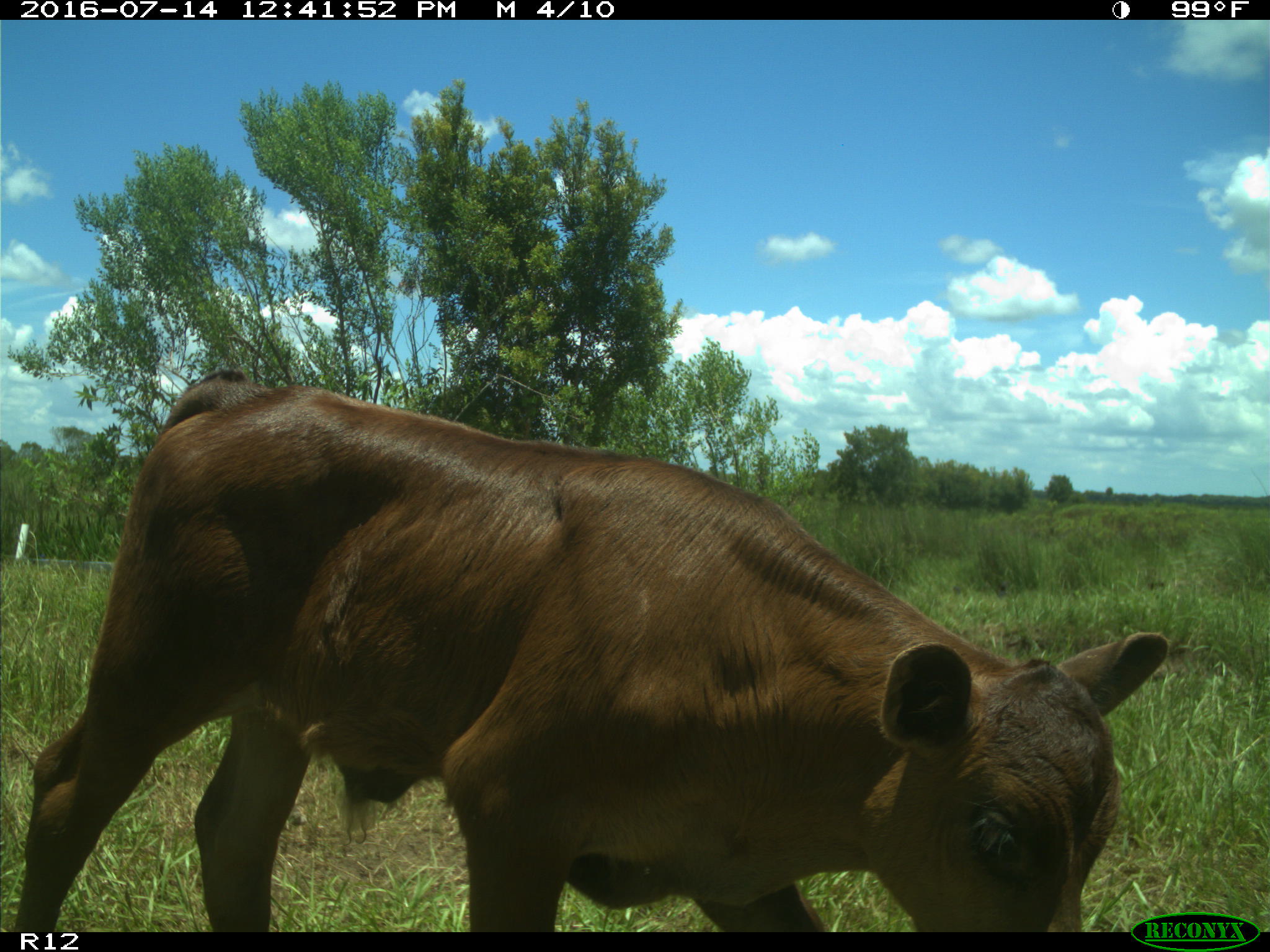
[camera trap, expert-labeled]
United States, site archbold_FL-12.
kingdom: Animalia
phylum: Chordata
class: Mammalia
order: Artiodactyla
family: Bovidae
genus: Bos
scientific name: Bos taurus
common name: domestic cow